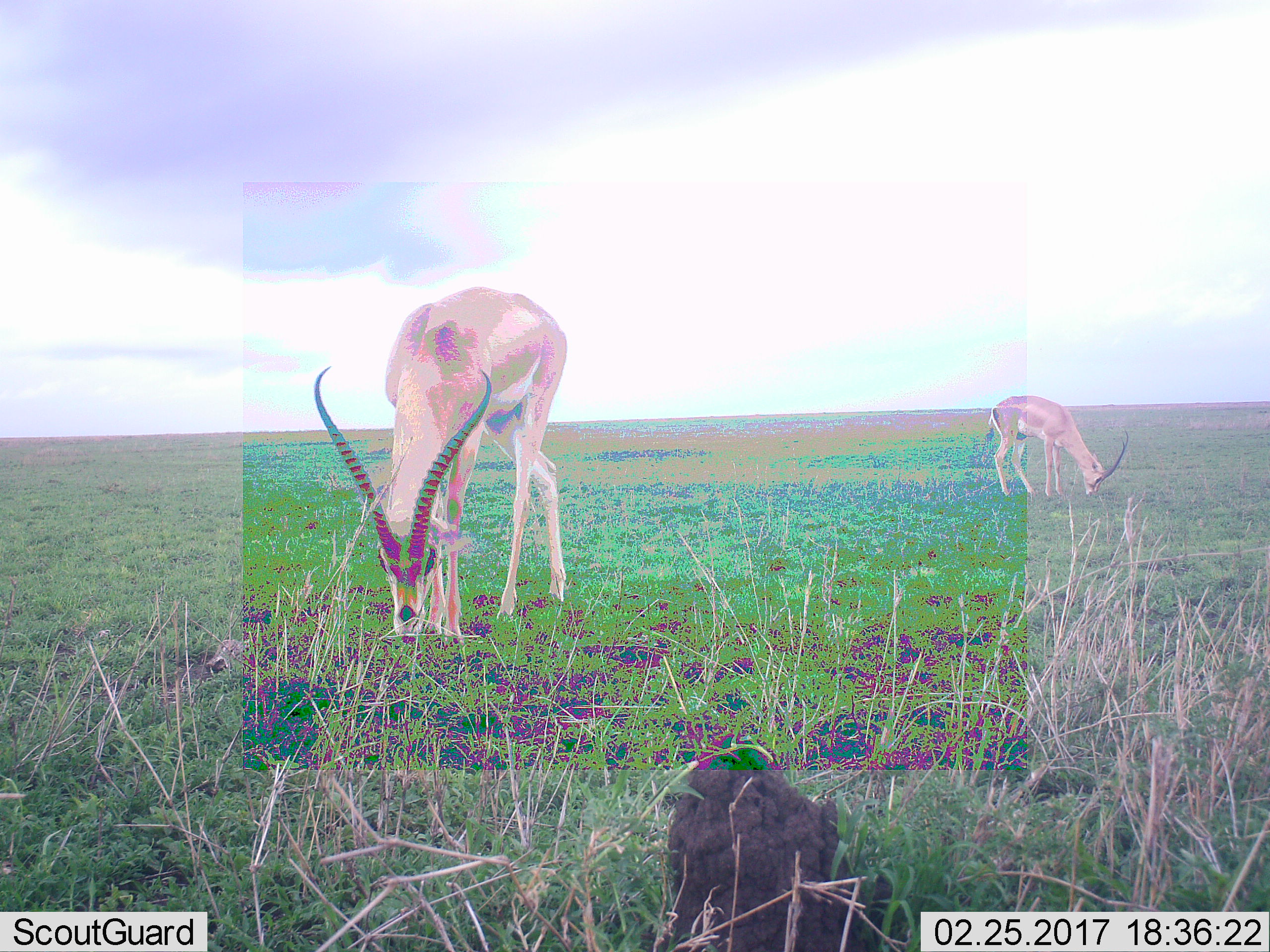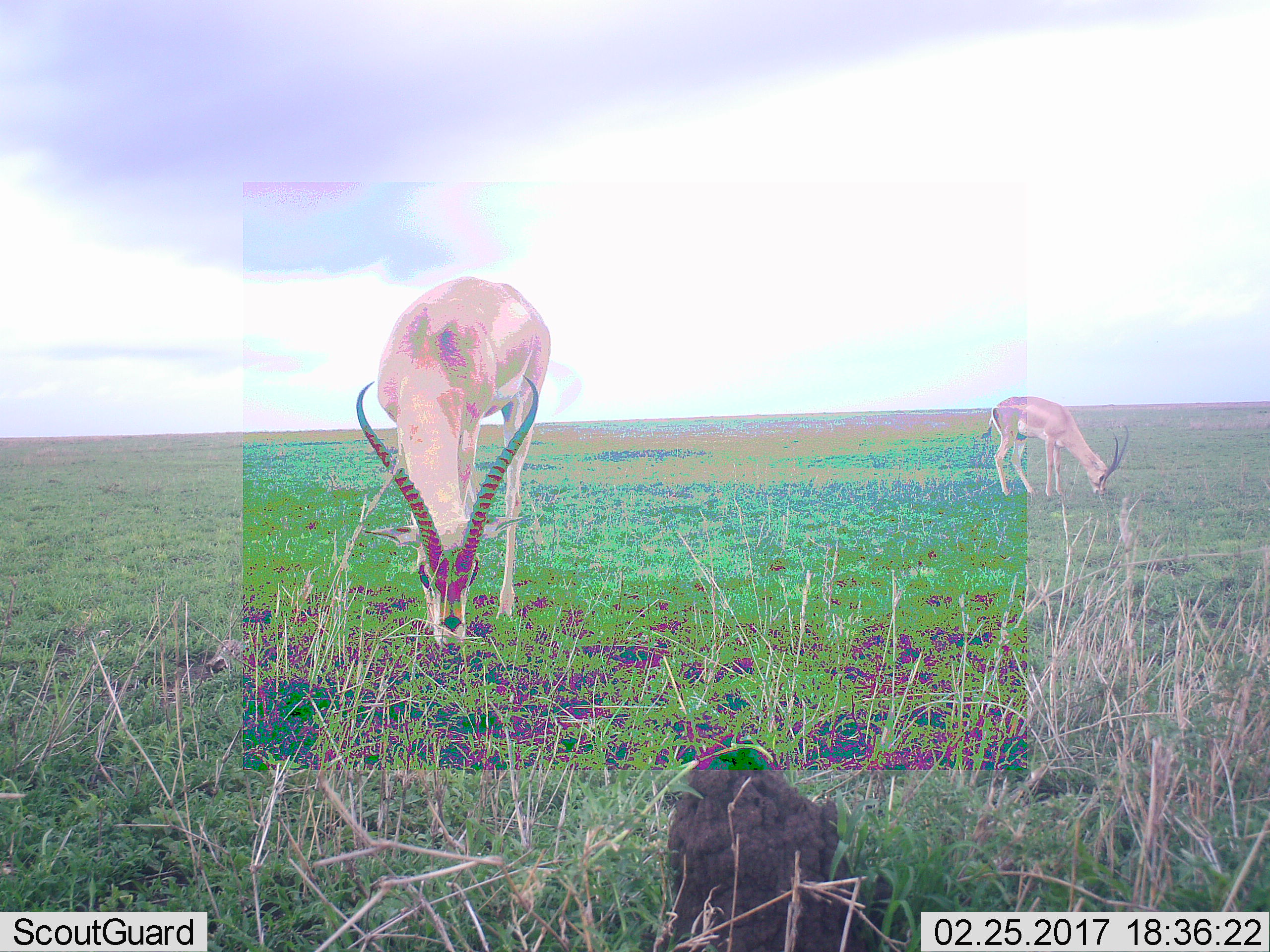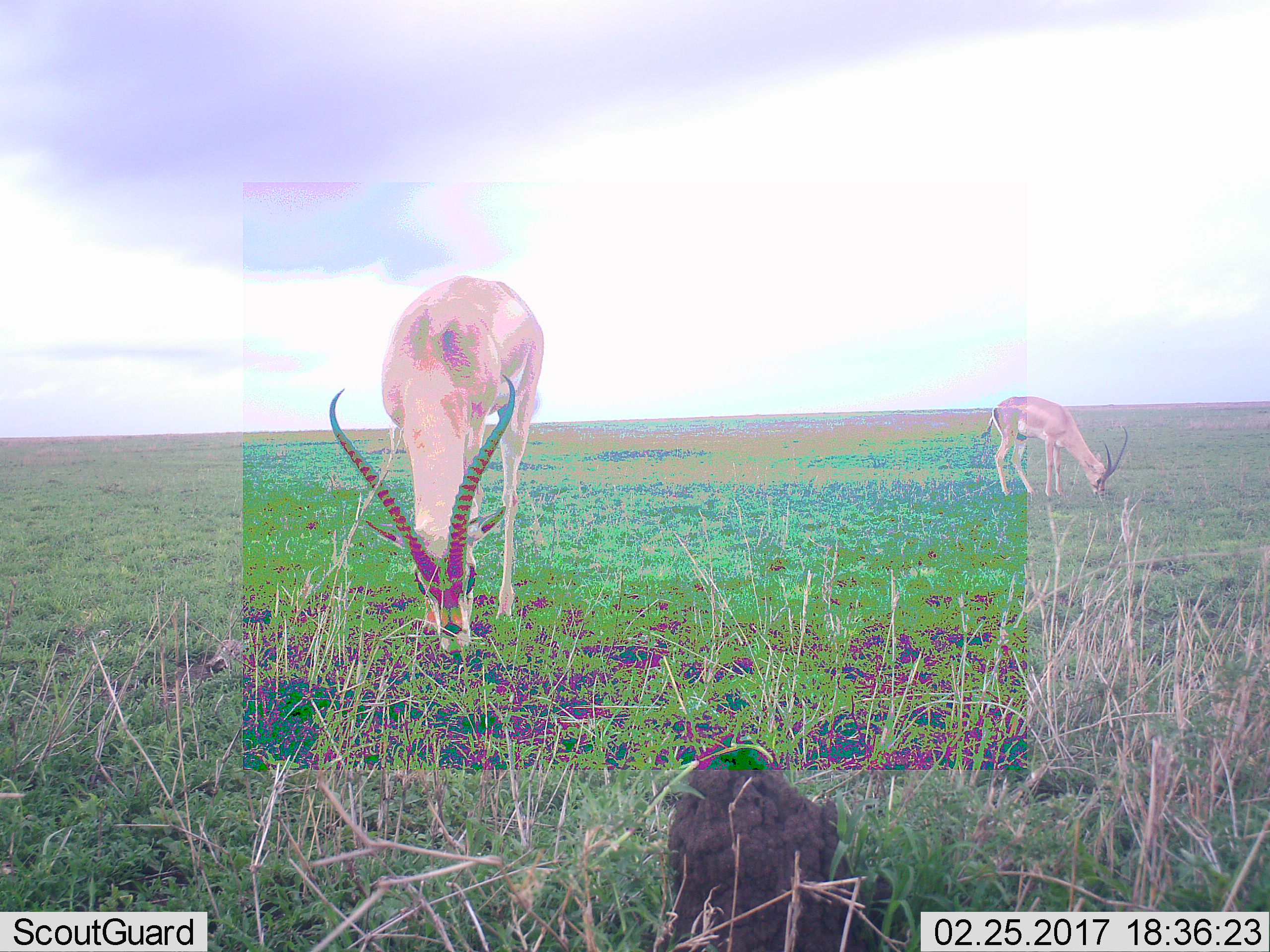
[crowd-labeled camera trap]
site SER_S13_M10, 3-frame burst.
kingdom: Animalia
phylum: Chordata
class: Mammalia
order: Artiodactyla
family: Bovidae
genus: Nanger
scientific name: Nanger granti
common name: grant's gazelle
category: gazellegrants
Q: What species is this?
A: Gazellegrants (grant's gazelle) (Nanger granti).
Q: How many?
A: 2.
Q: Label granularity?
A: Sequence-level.